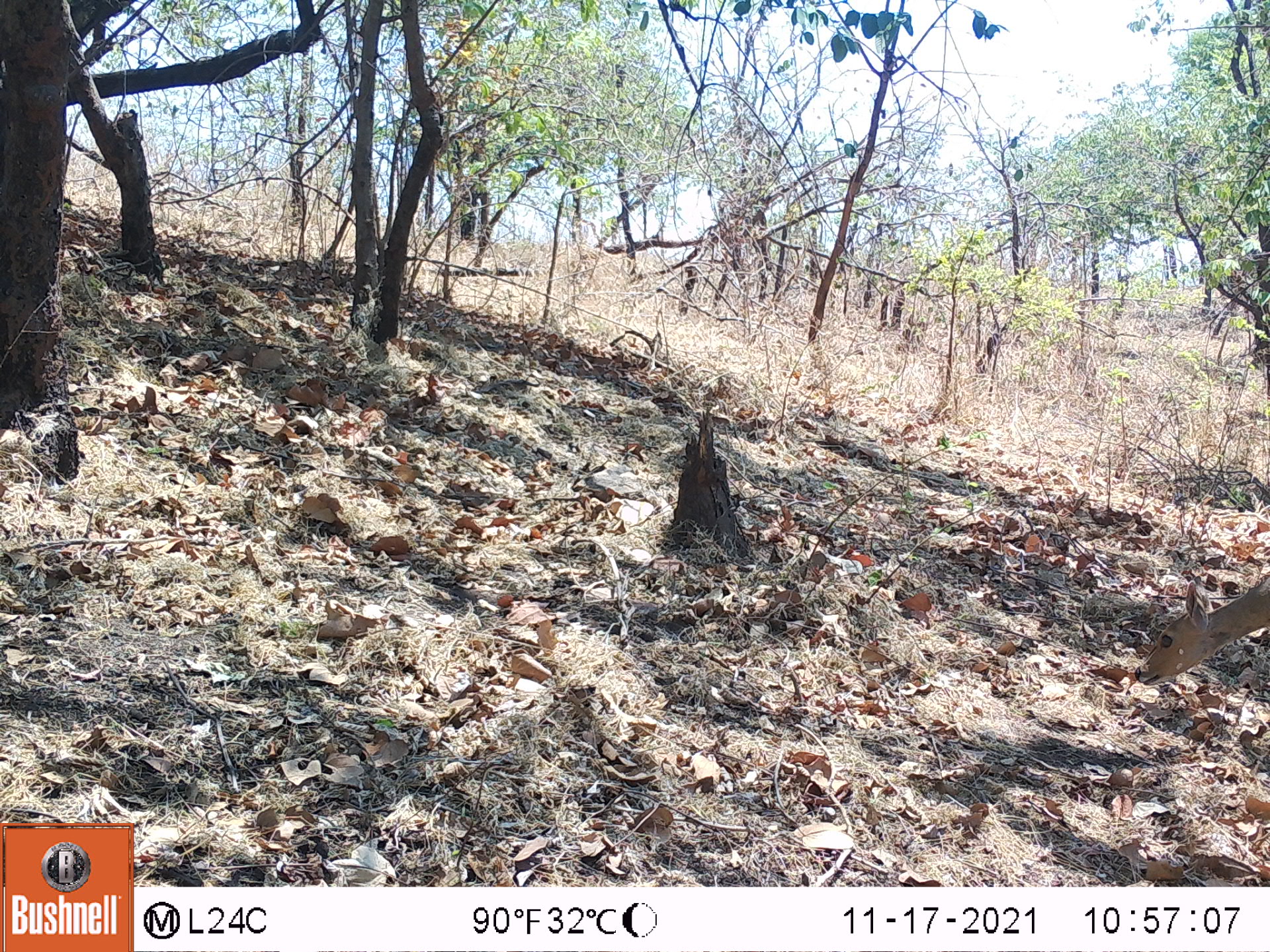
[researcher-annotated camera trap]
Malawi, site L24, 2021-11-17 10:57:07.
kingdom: Animalia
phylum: Chordata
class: Mammalia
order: Artiodactyla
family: Bovidae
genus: Tragelaphus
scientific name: Tragelaphus sylvaticus sylvaticus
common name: cape bushbuck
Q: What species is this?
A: Cape bushbuck (Tragelaphus sylvaticus sylvaticus).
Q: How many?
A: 1.